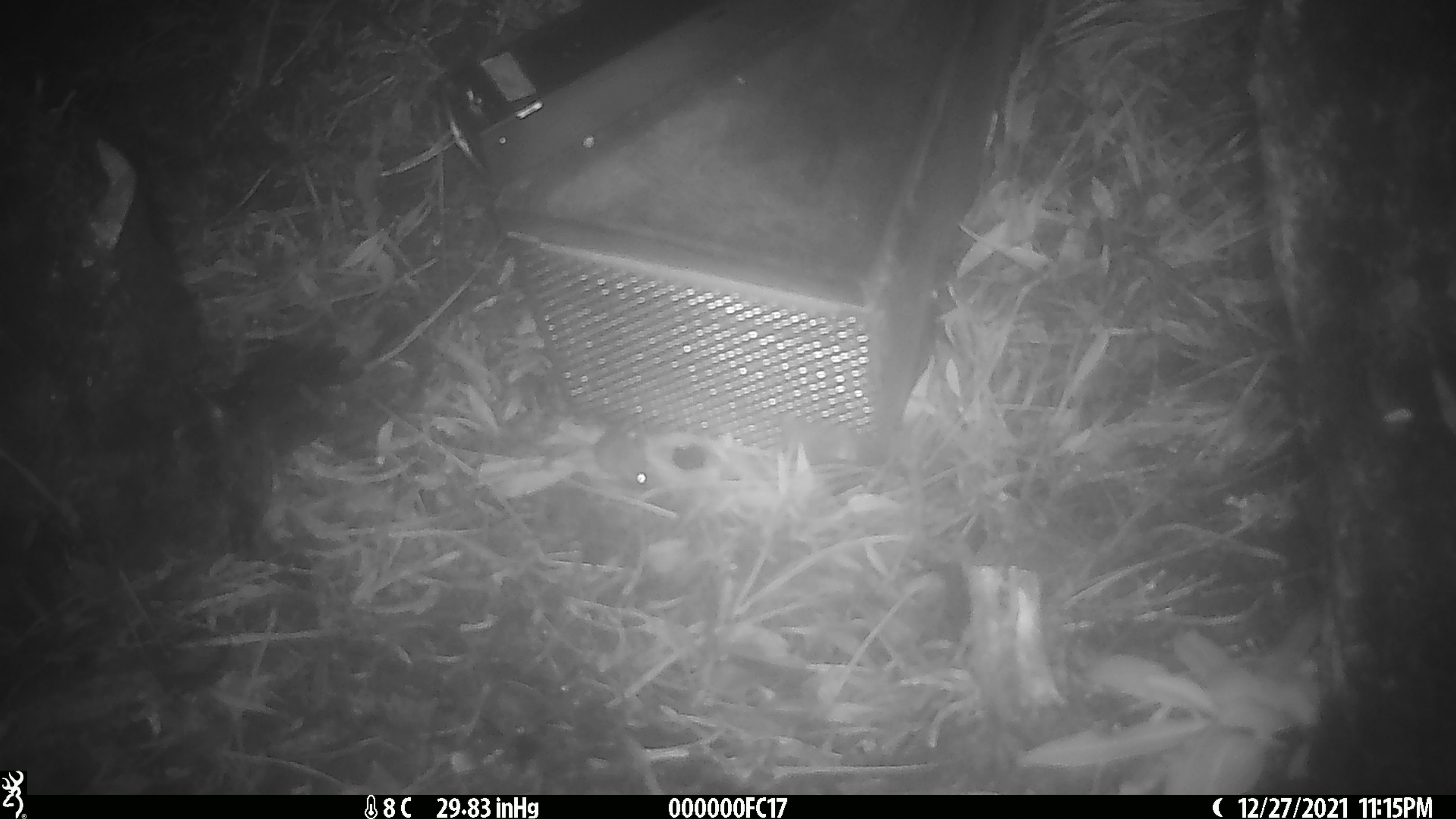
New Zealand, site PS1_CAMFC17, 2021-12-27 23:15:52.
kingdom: Animalia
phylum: Chordata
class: Mammalia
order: Rodentia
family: Muridae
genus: Mus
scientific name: Mus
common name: mouse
Mouse (Mus).